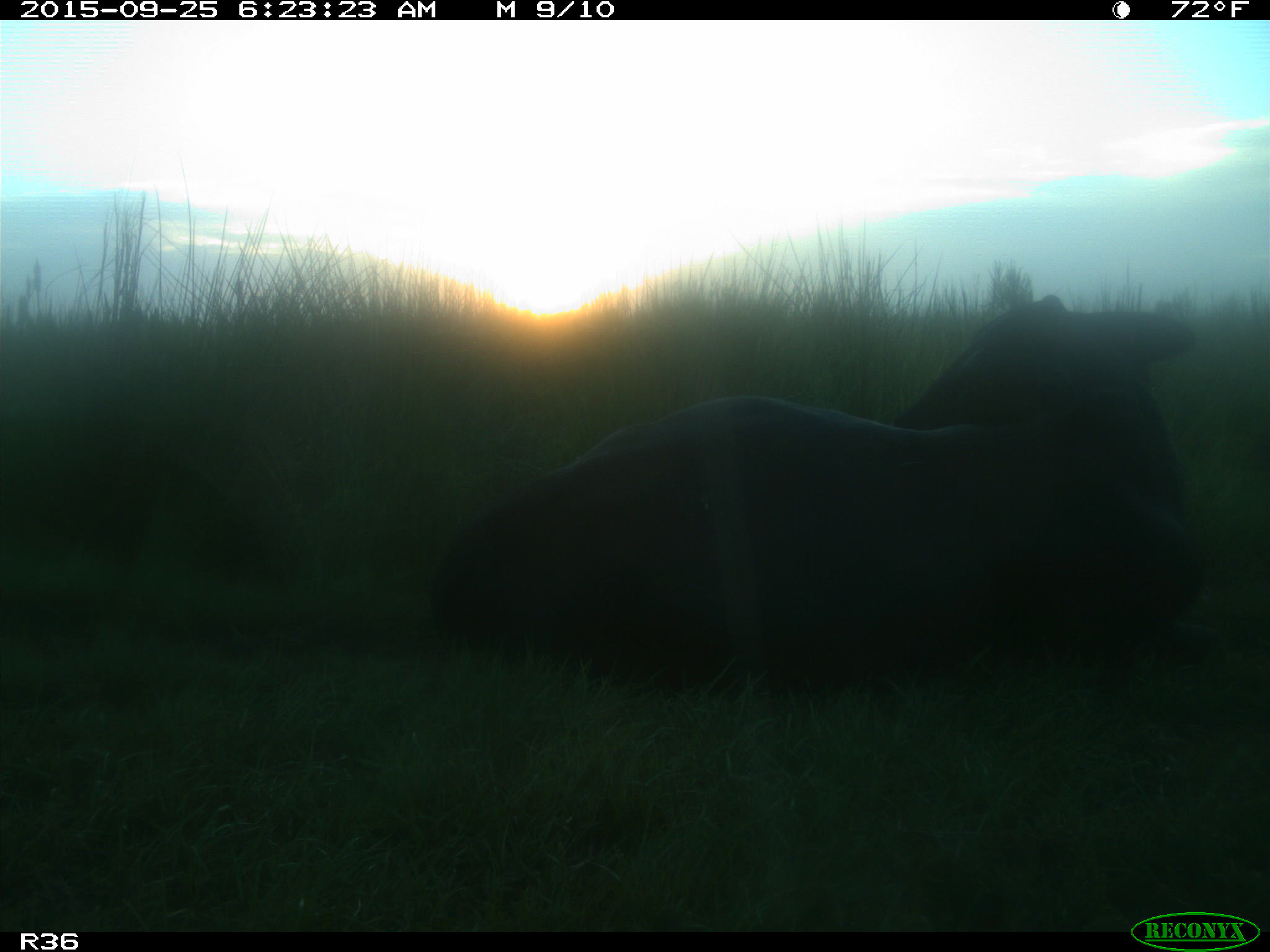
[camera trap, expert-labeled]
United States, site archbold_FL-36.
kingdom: Animalia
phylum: Chordata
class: Mammalia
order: Artiodactyla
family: Bovidae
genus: Bos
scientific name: Bos taurus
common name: domestic cow